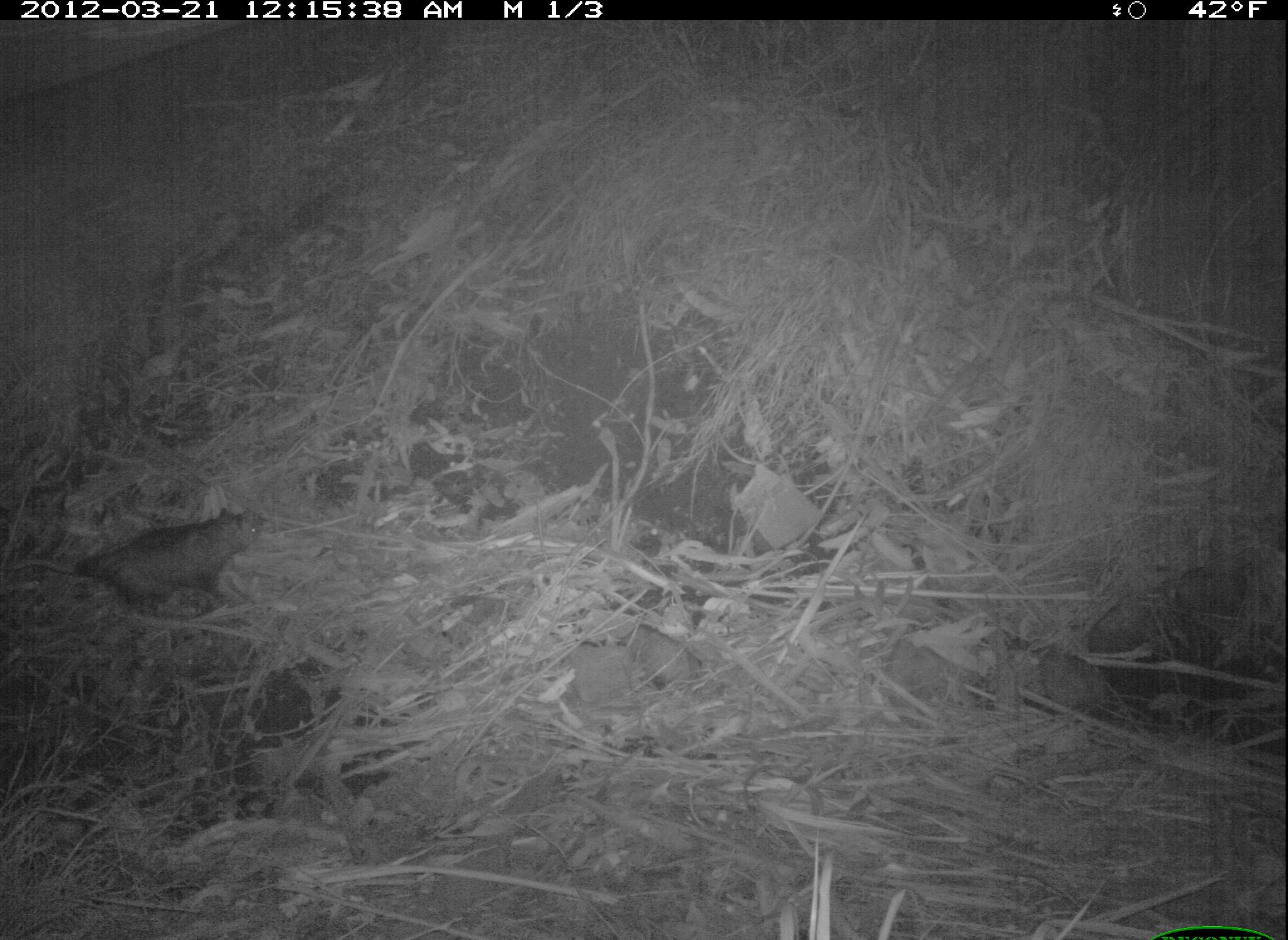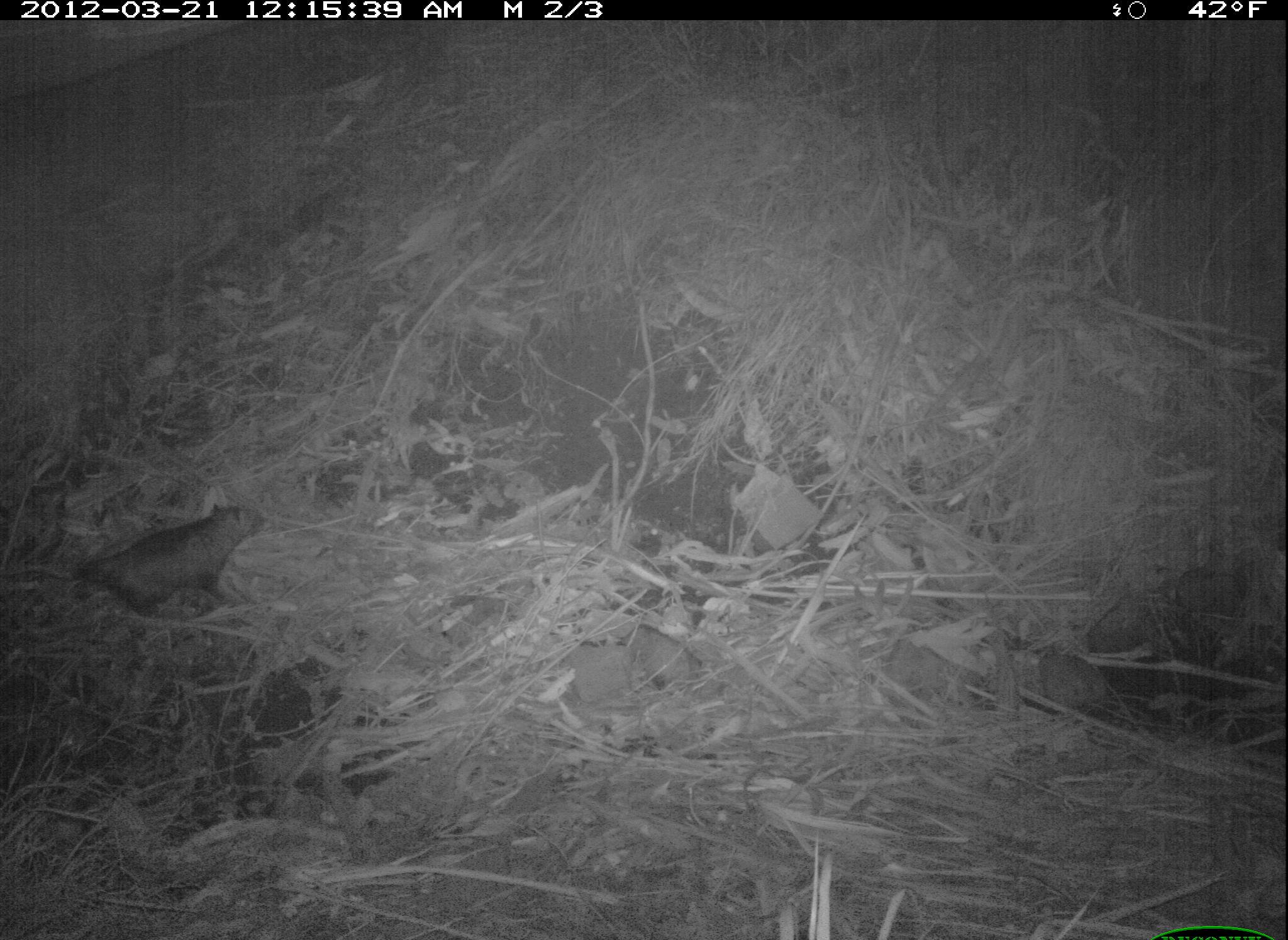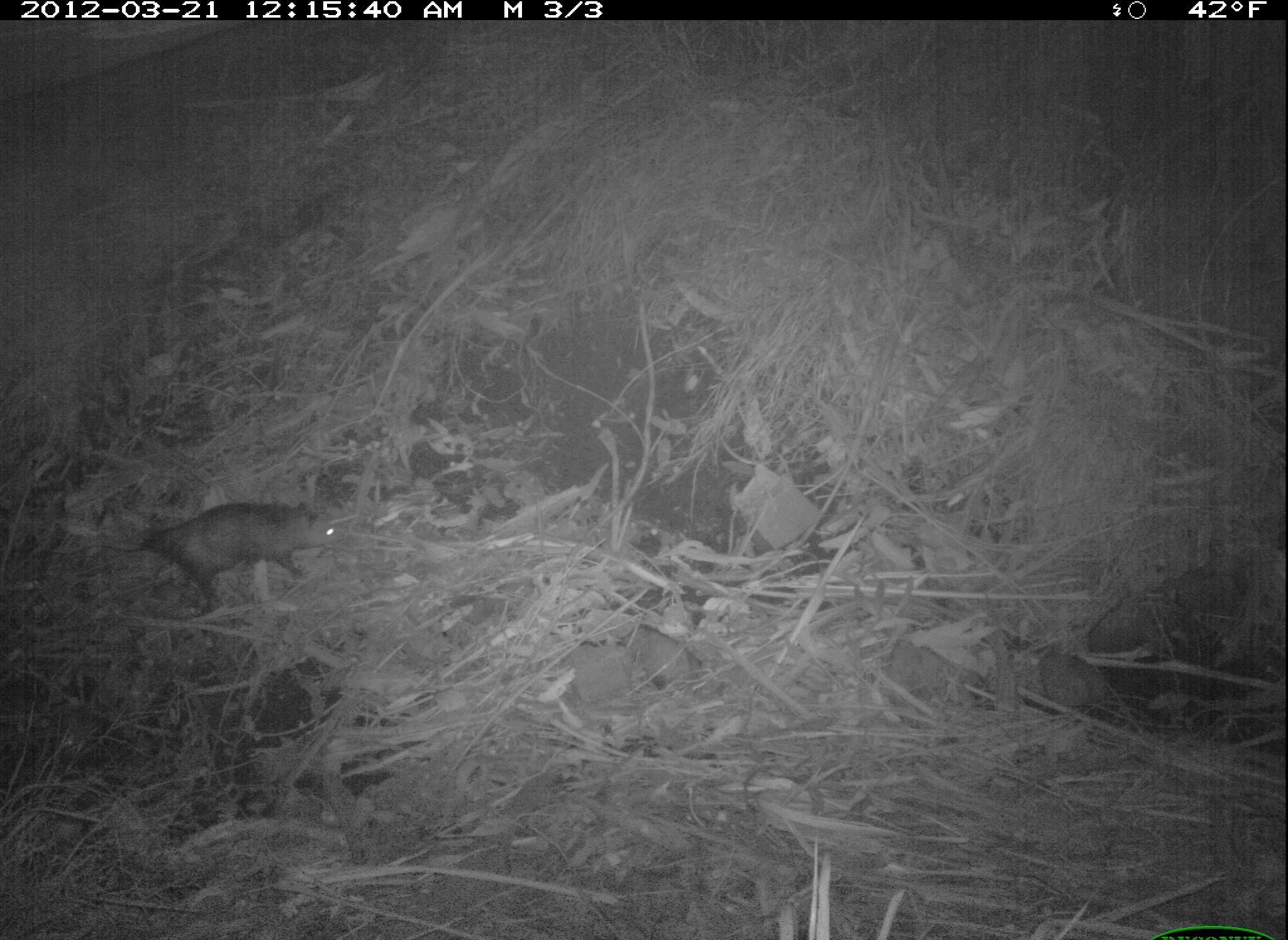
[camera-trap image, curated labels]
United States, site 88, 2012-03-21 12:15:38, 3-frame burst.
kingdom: Animalia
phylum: Chordata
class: Mammalia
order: Didelphimorphia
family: Didelphidae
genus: Didelphis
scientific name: Didelphis virginiana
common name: virginia opossum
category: opossum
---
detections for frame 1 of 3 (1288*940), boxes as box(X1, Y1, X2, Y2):
opossum: box(66, 501, 277, 625)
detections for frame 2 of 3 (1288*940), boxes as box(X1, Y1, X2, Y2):
opossum: box(76, 482, 282, 628)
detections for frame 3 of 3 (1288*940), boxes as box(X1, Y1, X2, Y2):
opossum: box(132, 499, 353, 609)